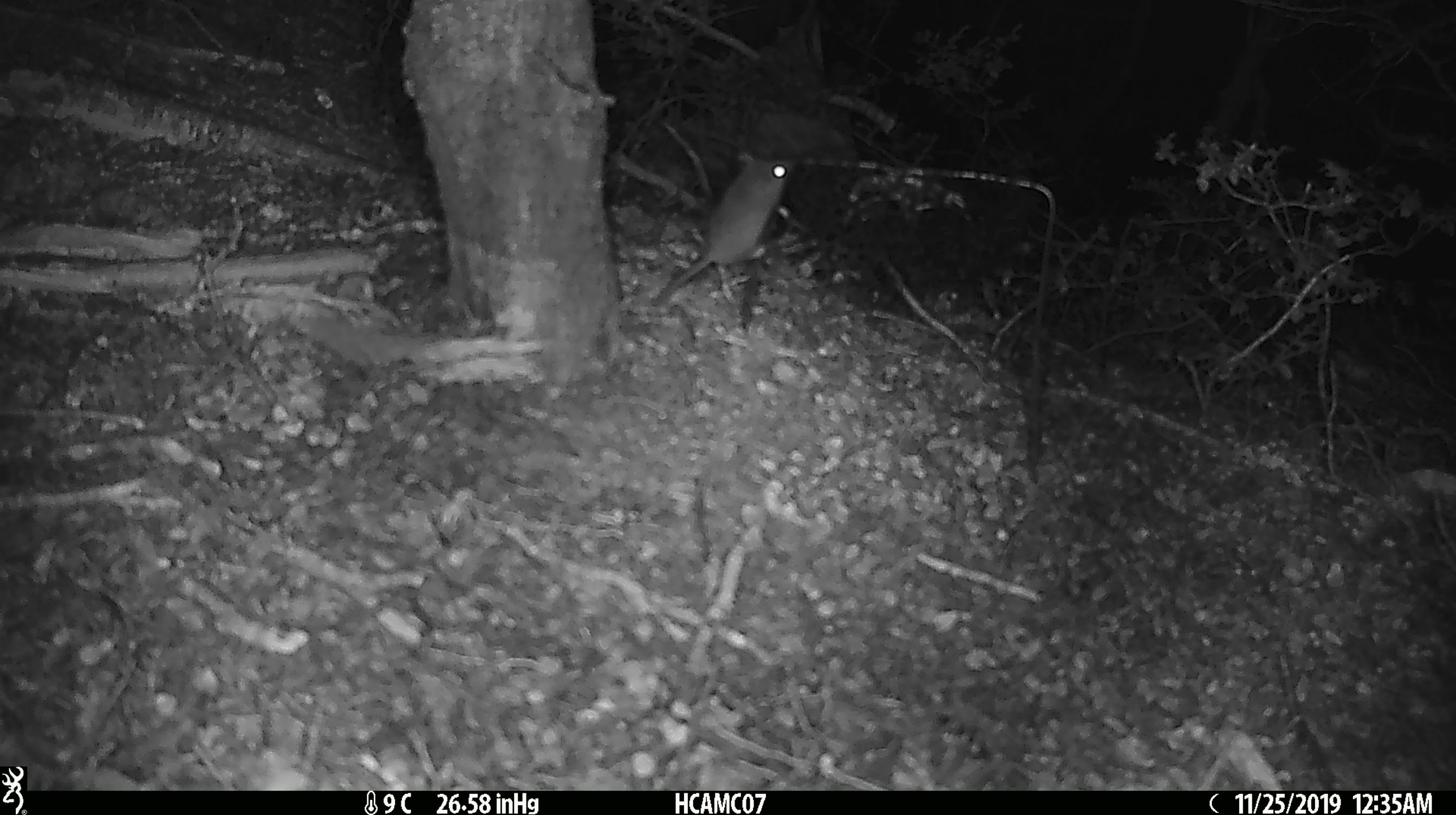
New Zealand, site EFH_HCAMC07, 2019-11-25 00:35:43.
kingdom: Animalia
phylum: Chordata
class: Mammalia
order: Rodentia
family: Muridae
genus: Mus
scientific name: Mus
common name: mouse